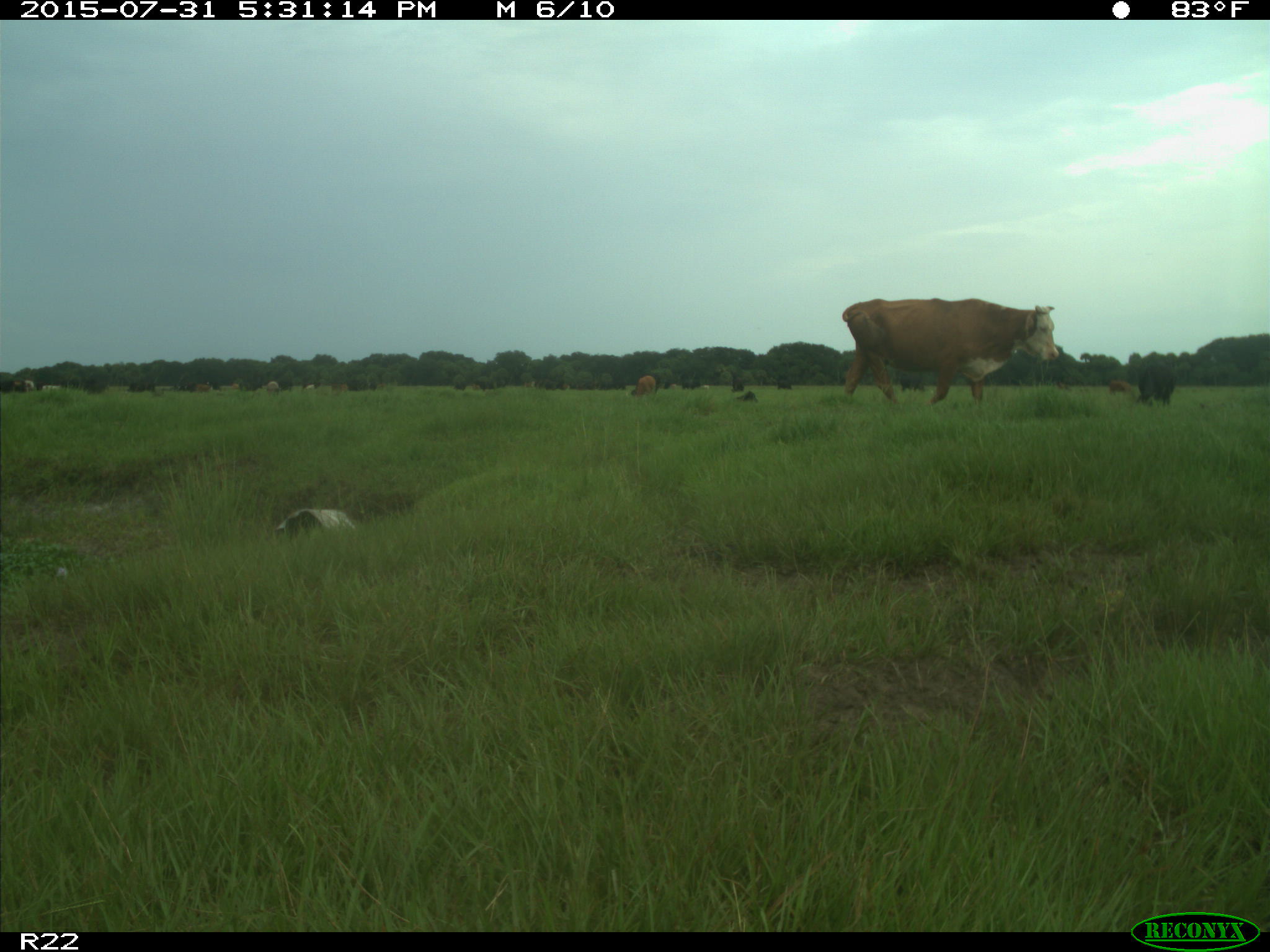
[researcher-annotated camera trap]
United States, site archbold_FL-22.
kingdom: Animalia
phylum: Chordata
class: Mammalia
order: Artiodactyla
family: Bovidae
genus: Bos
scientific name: Bos taurus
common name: domestic cow